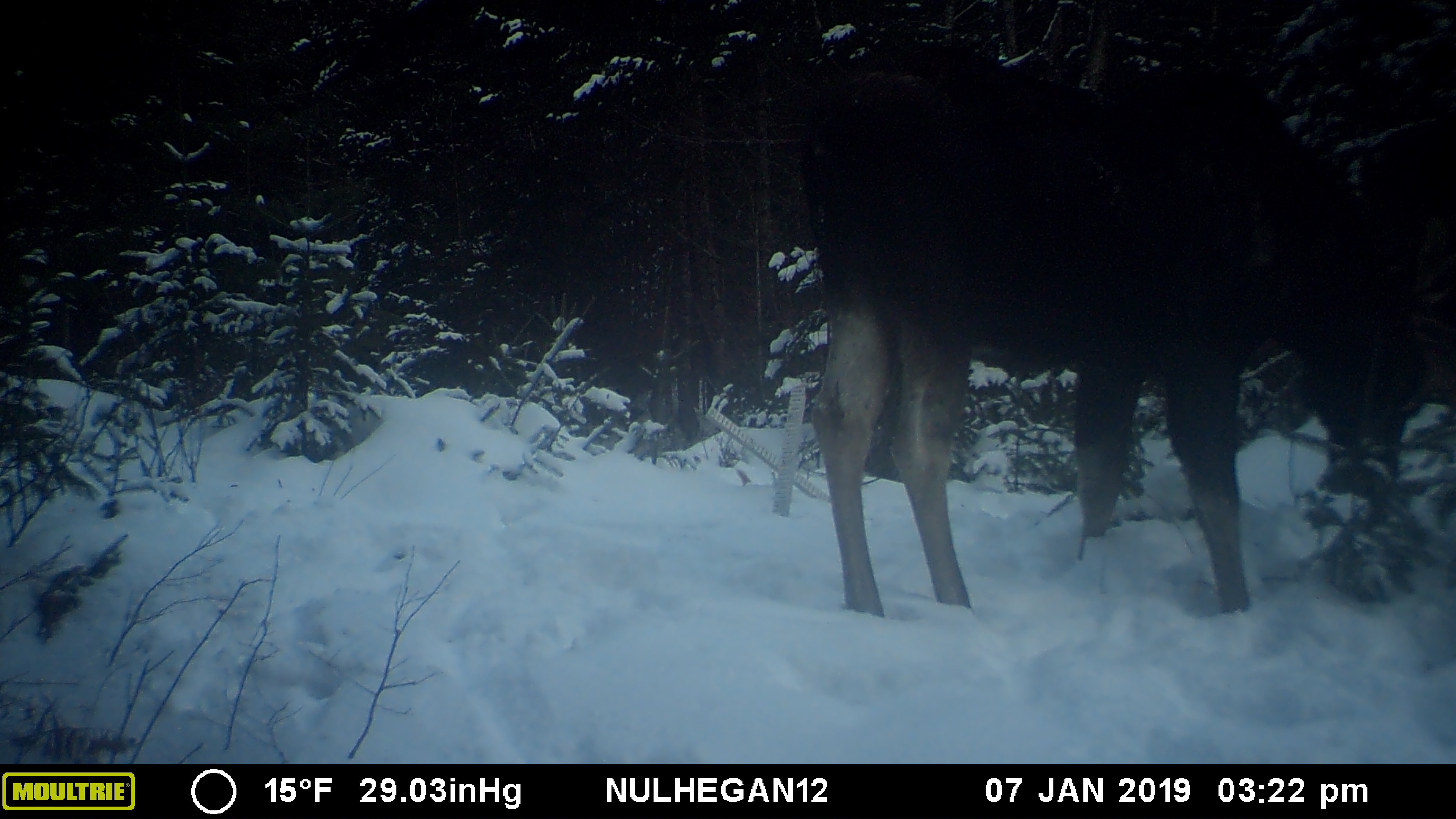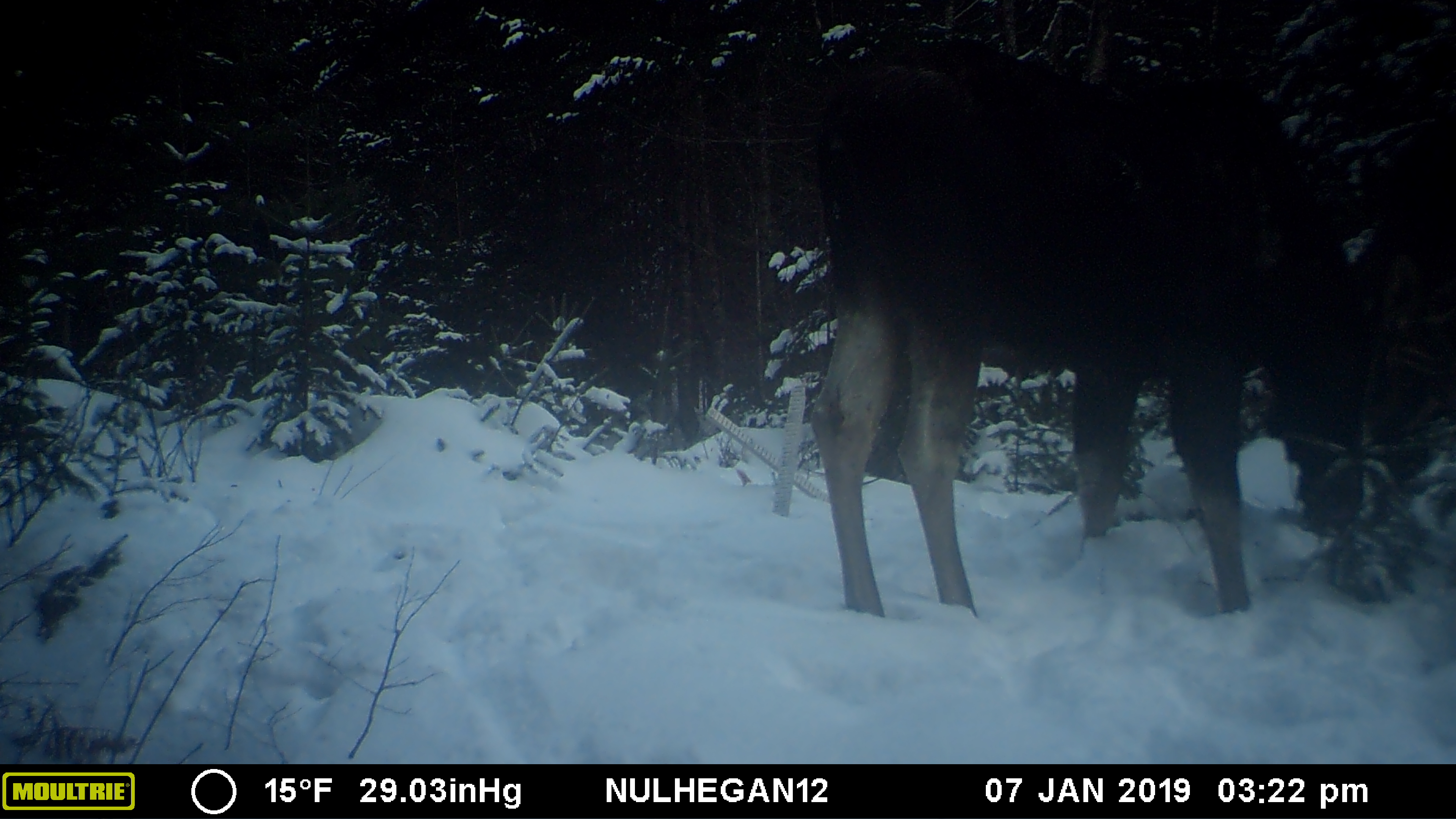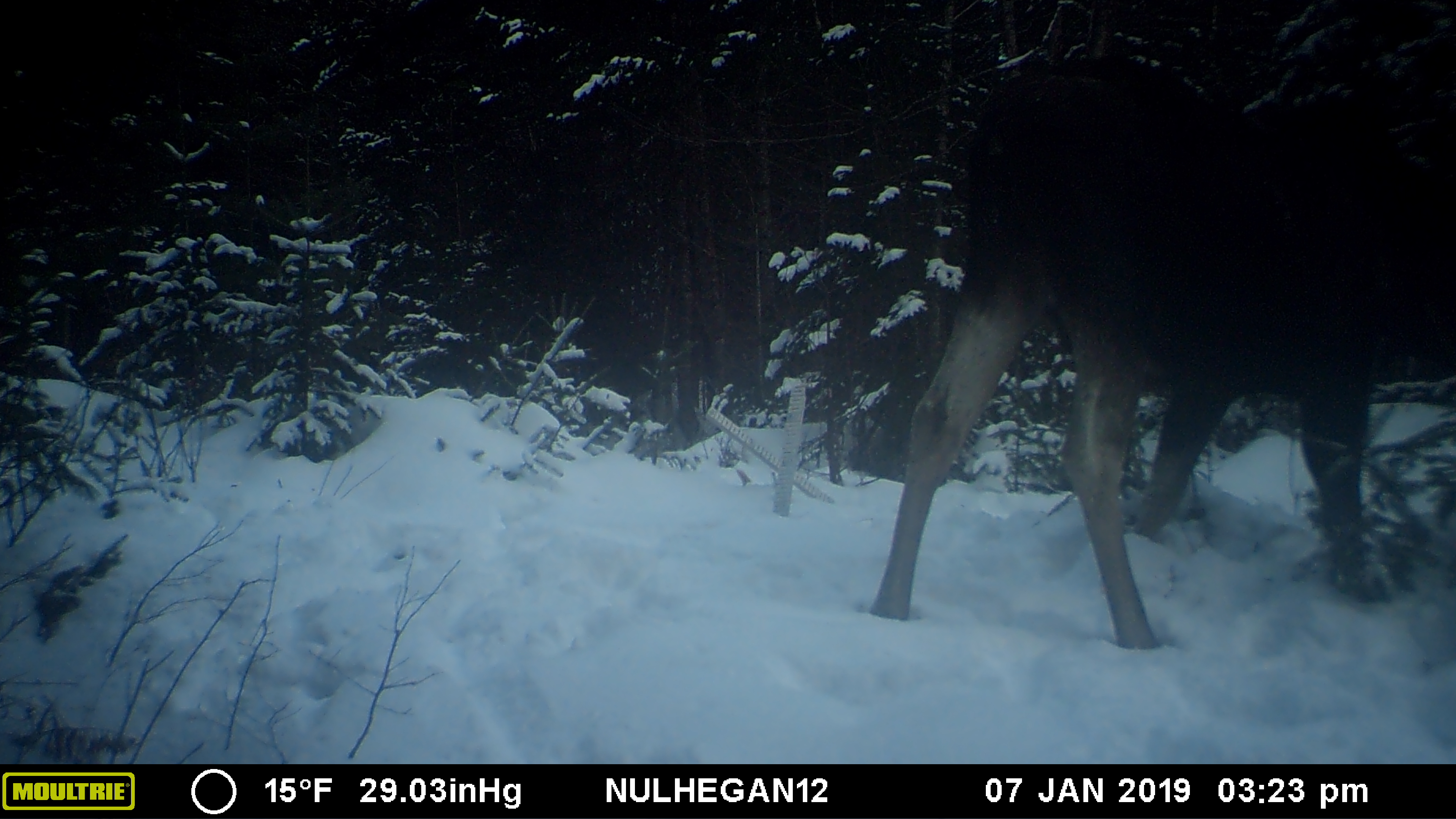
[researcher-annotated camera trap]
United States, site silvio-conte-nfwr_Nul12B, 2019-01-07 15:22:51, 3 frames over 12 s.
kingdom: Animalia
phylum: Chordata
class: Mammalia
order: Artiodactyla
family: Cervidae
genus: Alces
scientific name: Alces alces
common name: moose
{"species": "moose (Alces alces)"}